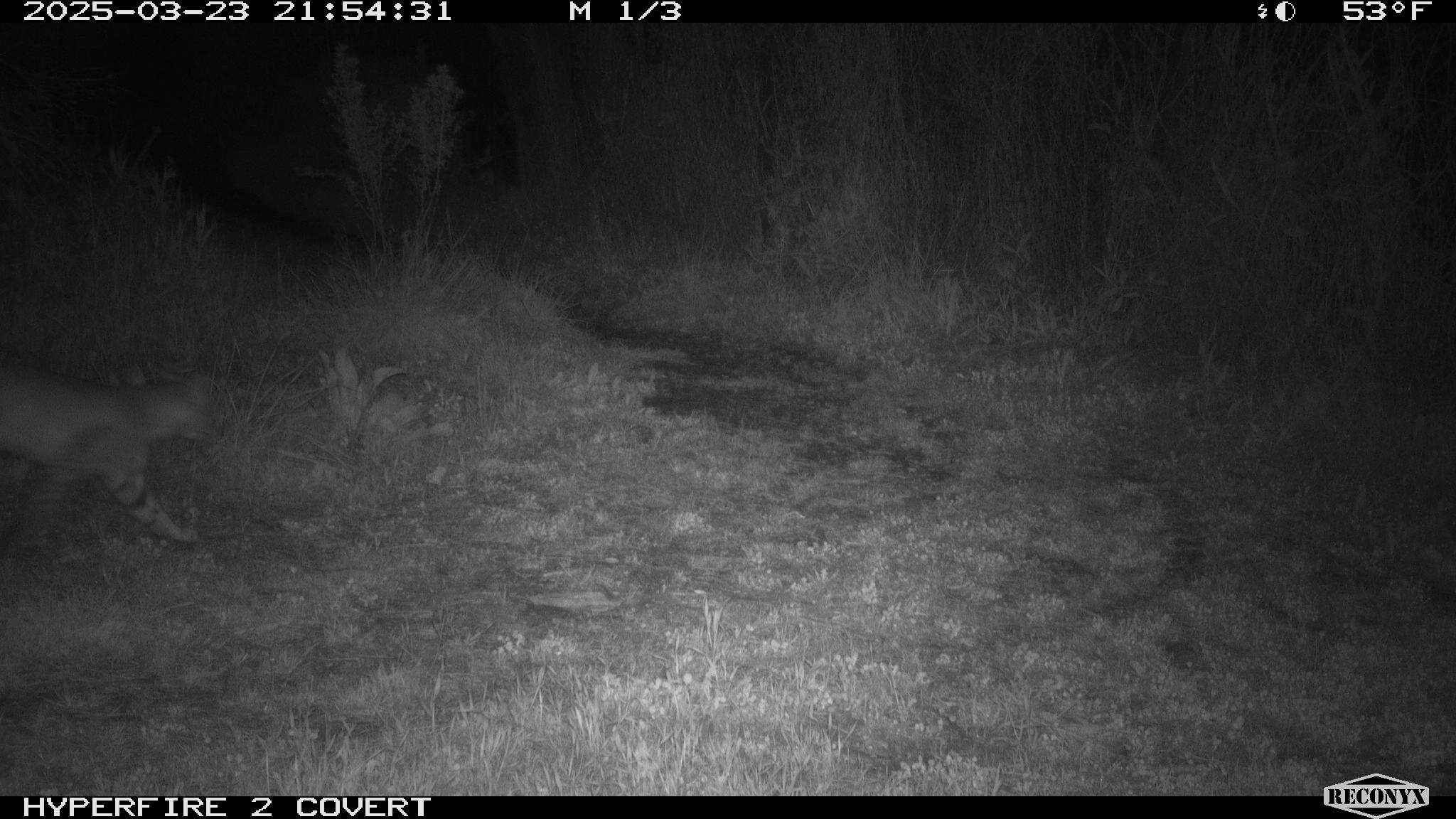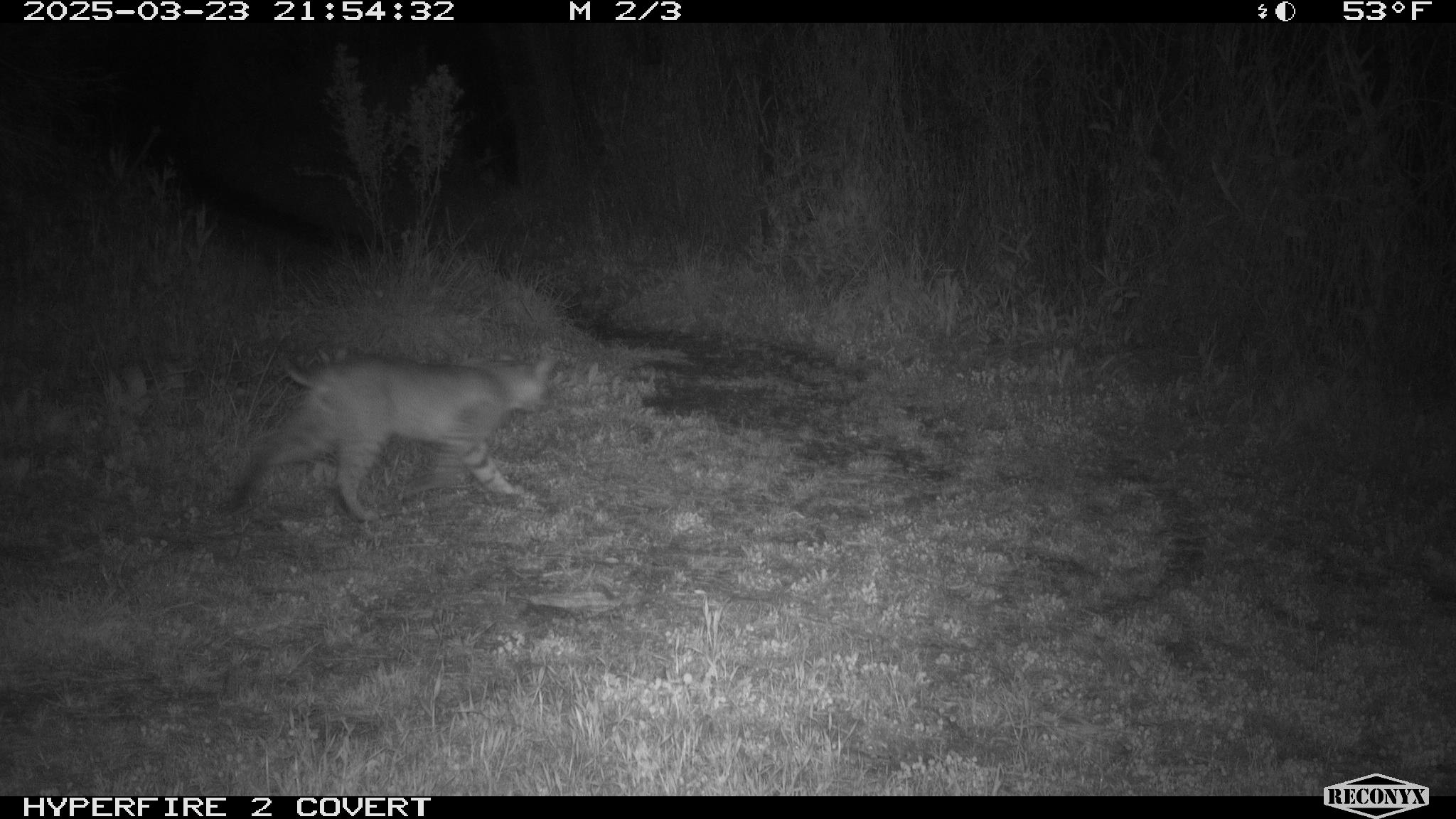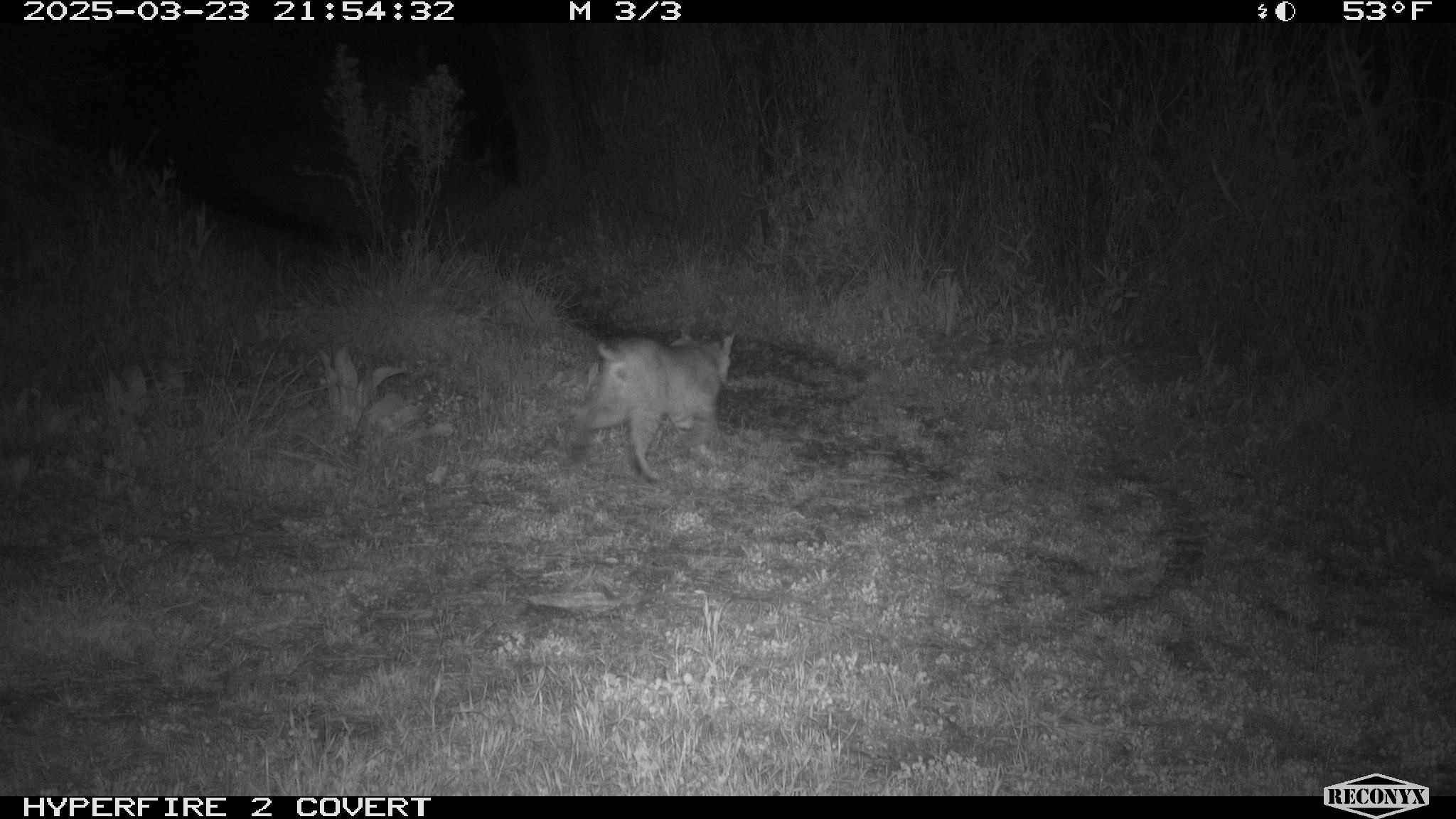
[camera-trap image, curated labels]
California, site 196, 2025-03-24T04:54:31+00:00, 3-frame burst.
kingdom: Animalia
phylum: Chordata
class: Mammalia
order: Carnivora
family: Felidae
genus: Lynx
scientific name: Lynx rufus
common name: bobcat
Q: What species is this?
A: Bobcat (Lynx rufus).